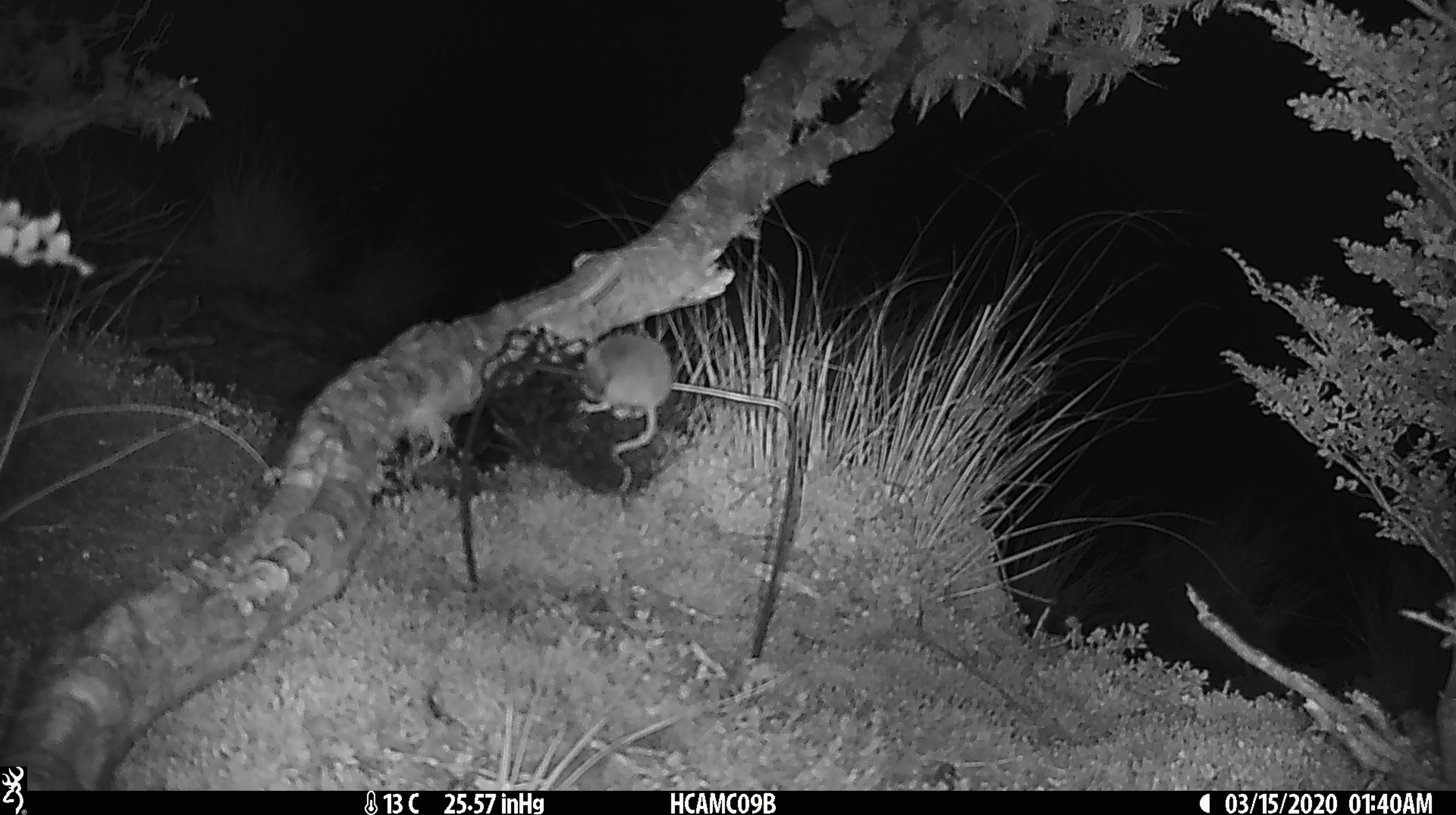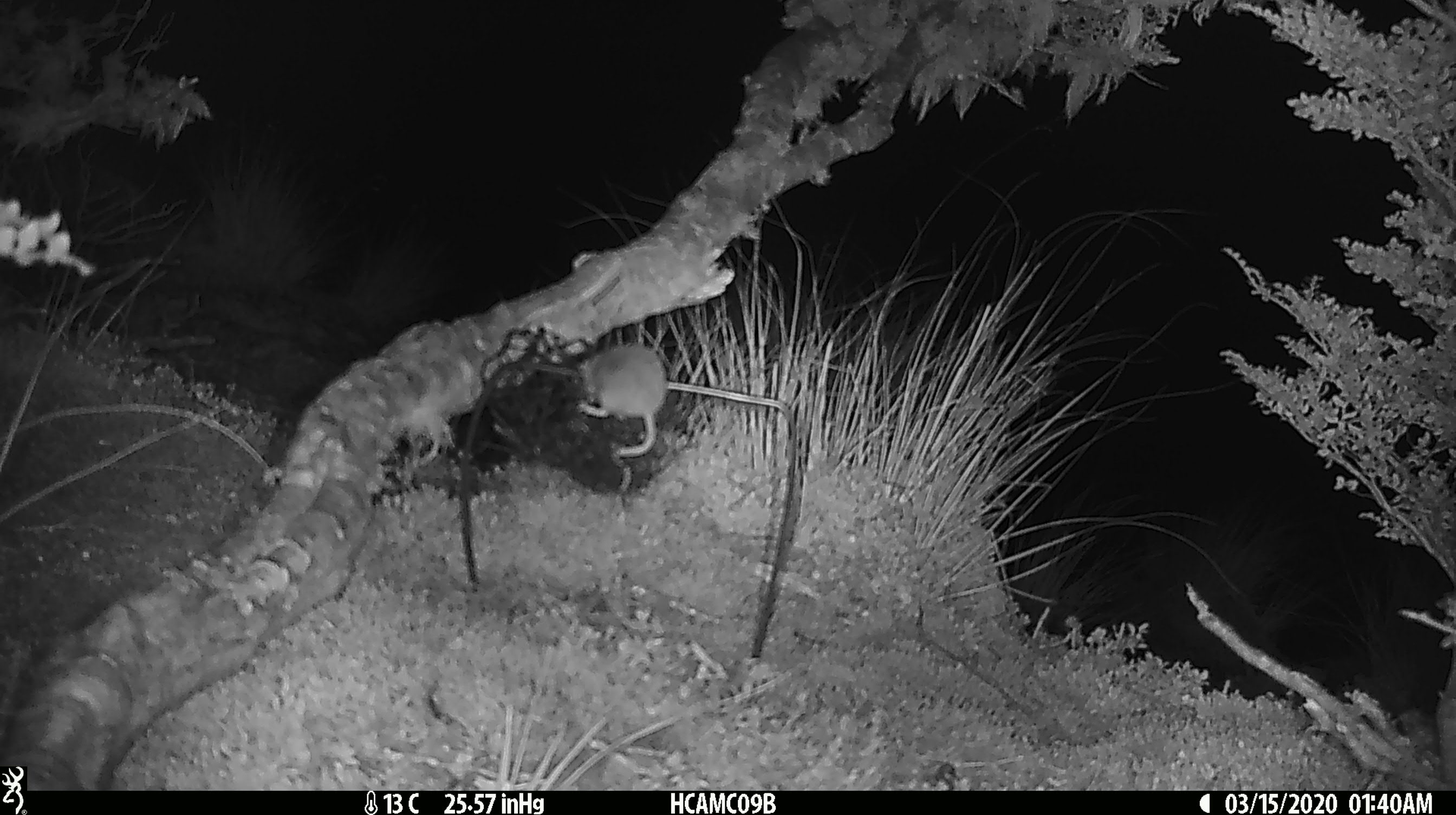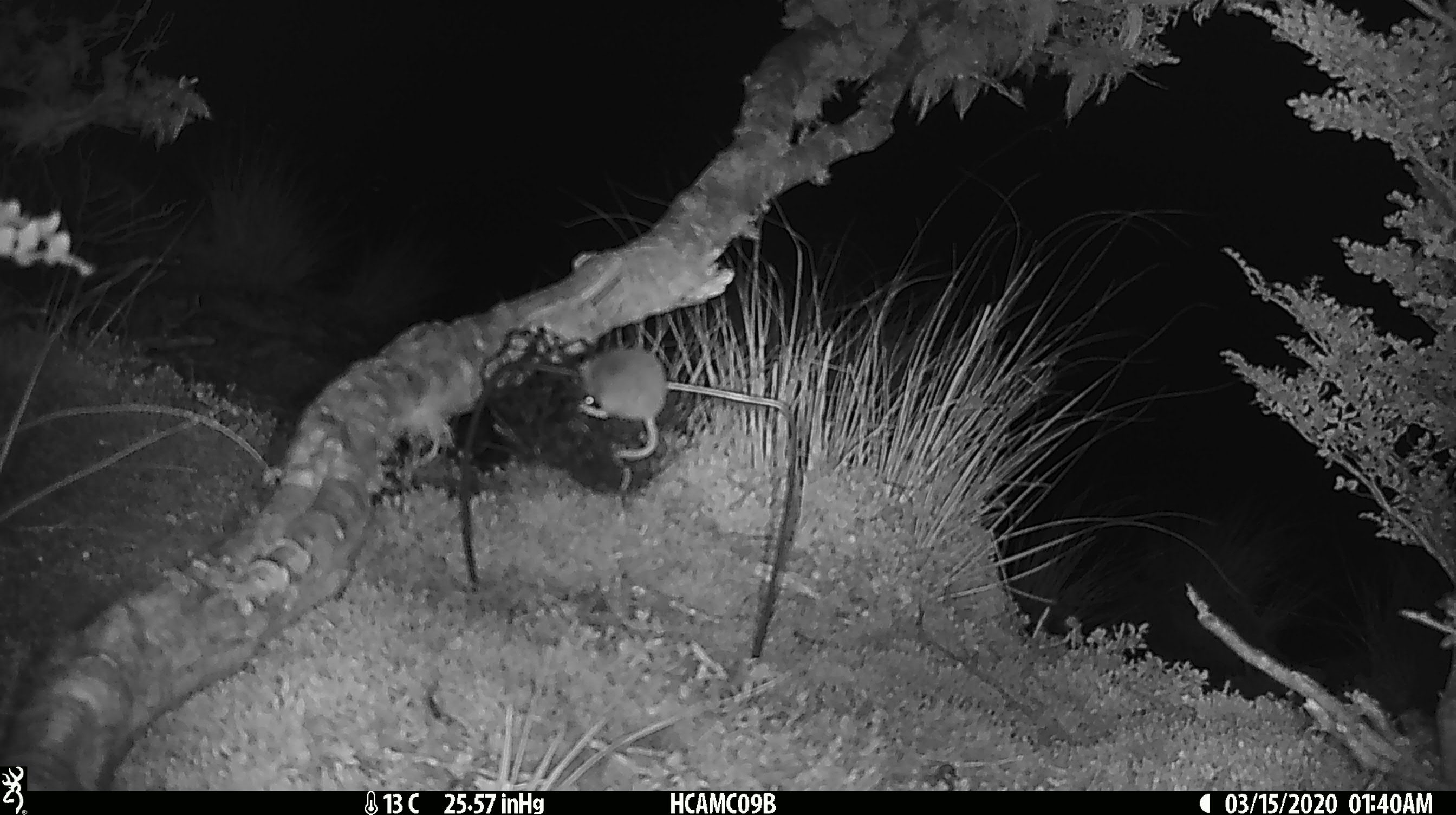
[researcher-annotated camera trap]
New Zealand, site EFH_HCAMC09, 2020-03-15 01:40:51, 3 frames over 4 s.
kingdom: Animalia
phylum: Chordata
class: Mammalia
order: Rodentia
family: Muridae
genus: Mus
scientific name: Mus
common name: mouse